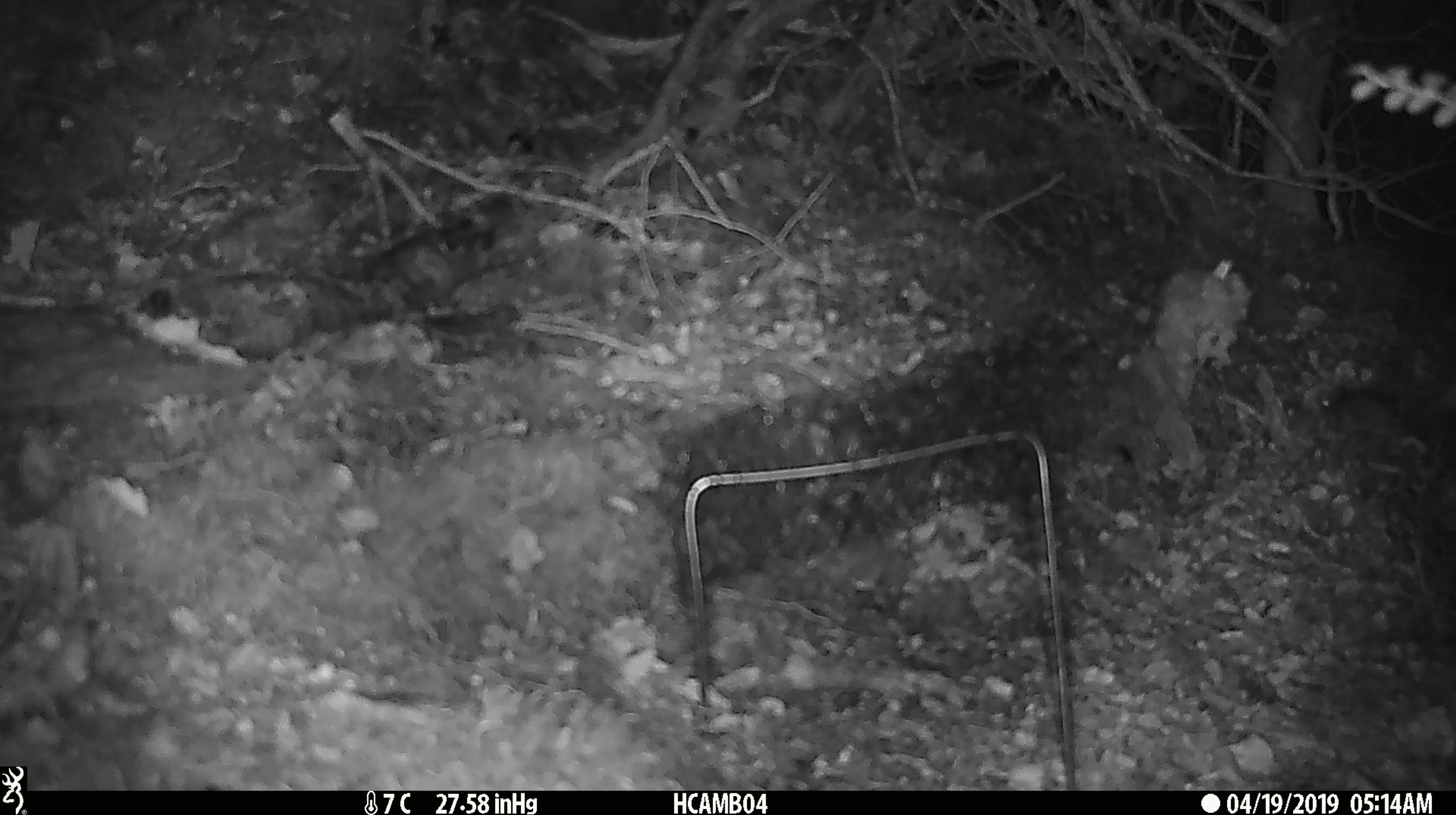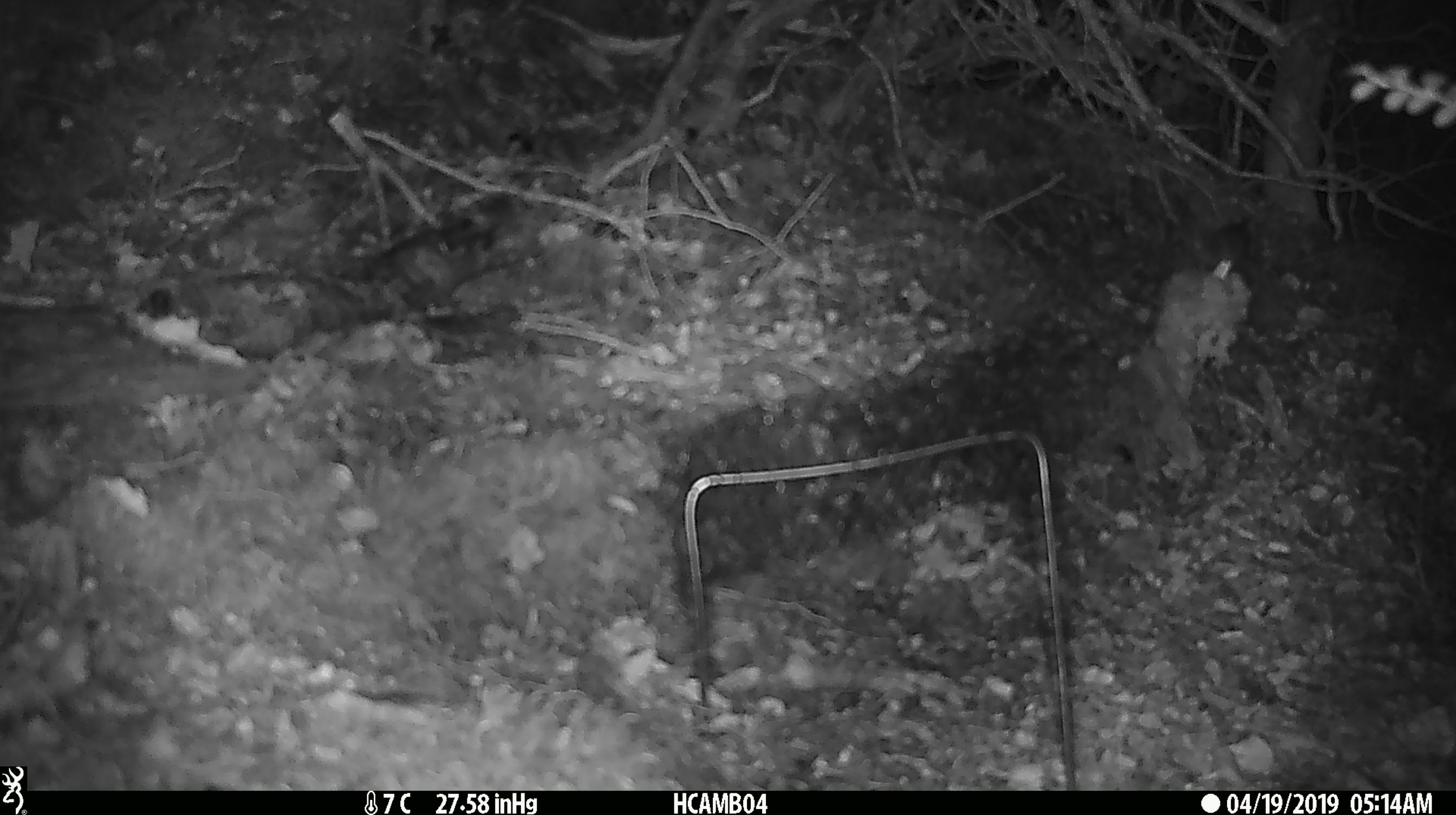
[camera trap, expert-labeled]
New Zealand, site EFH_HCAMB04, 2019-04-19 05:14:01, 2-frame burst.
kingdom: Animalia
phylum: Chordata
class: Mammalia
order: Rodentia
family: Muridae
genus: Mus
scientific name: Mus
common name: mouse